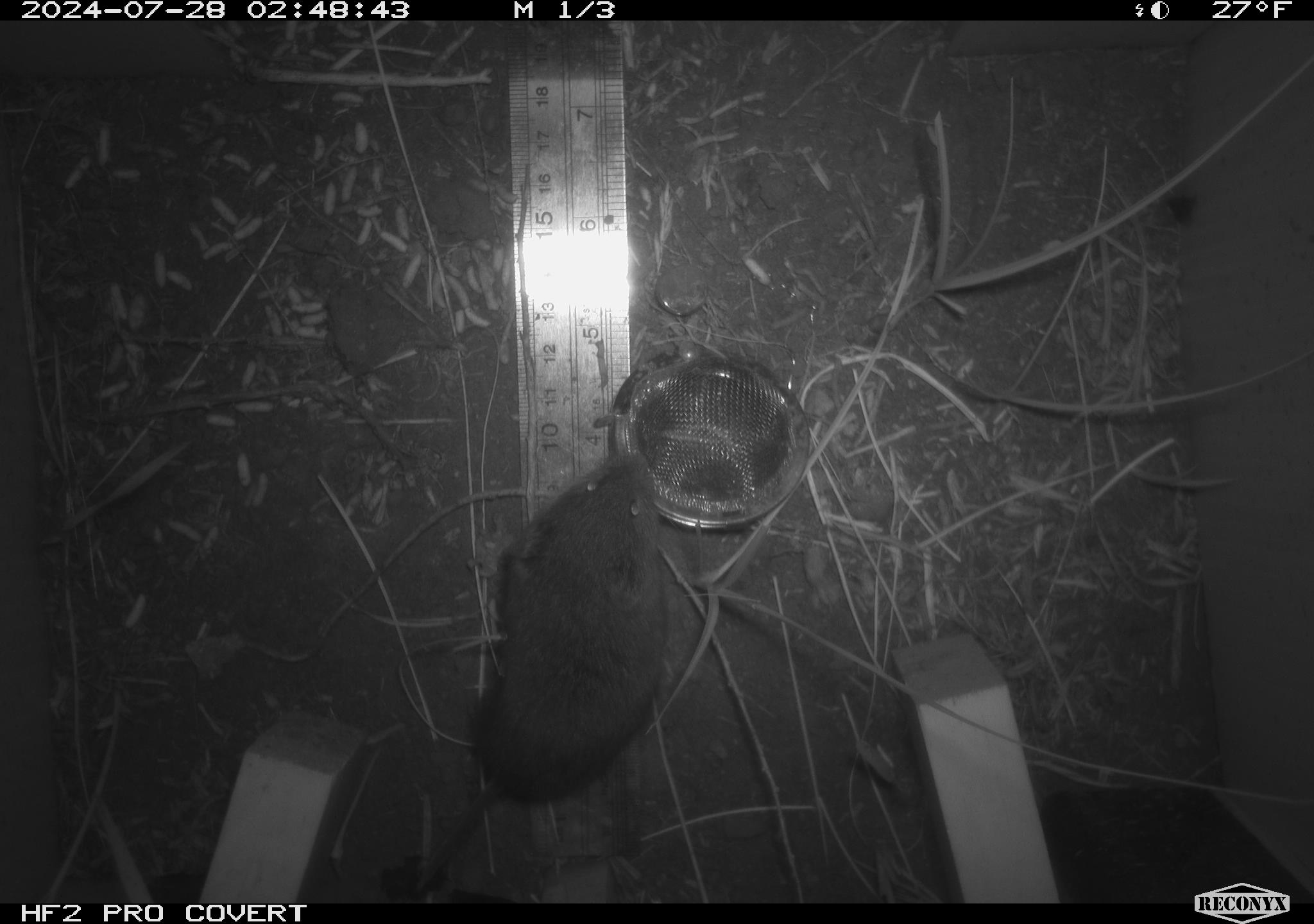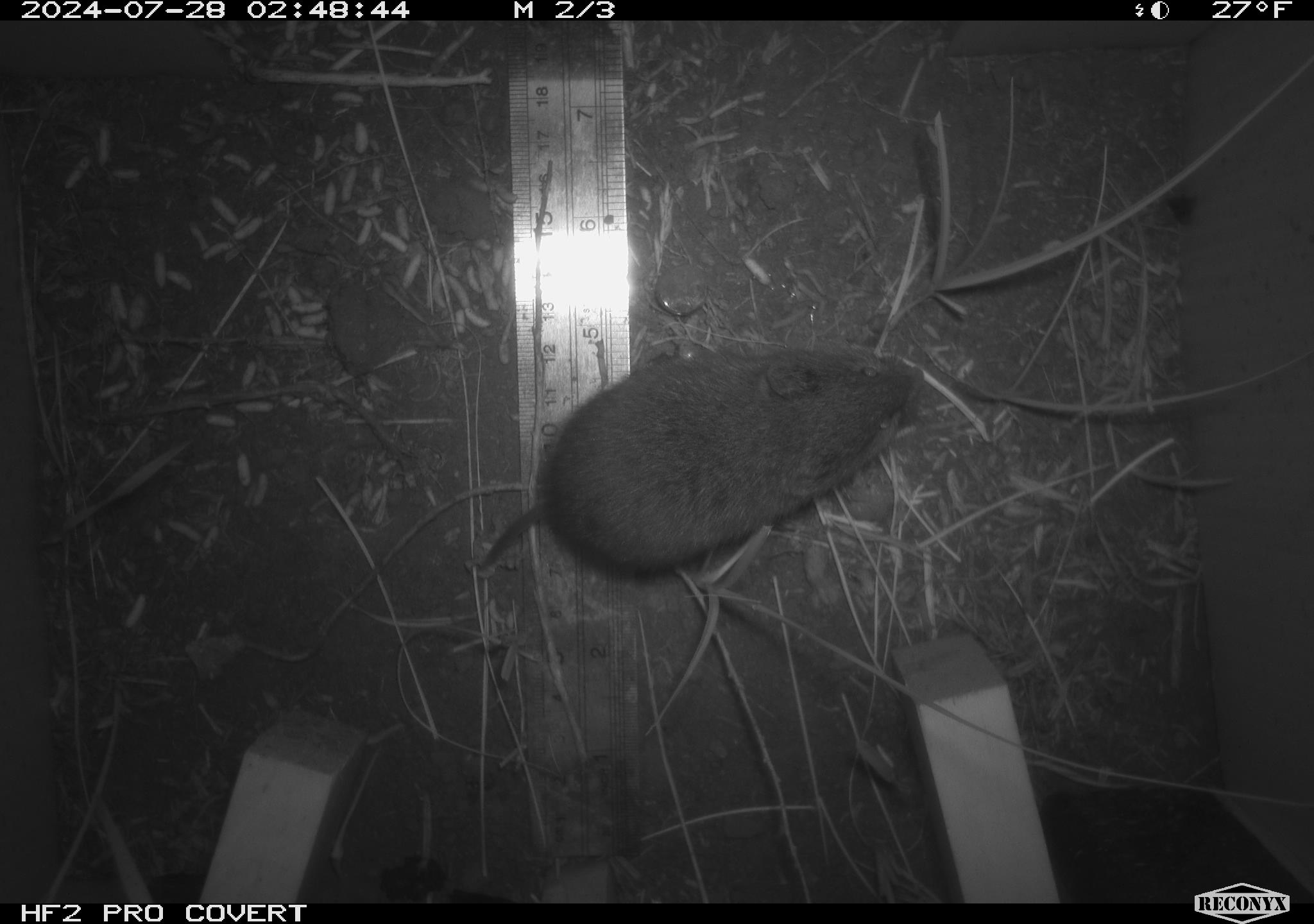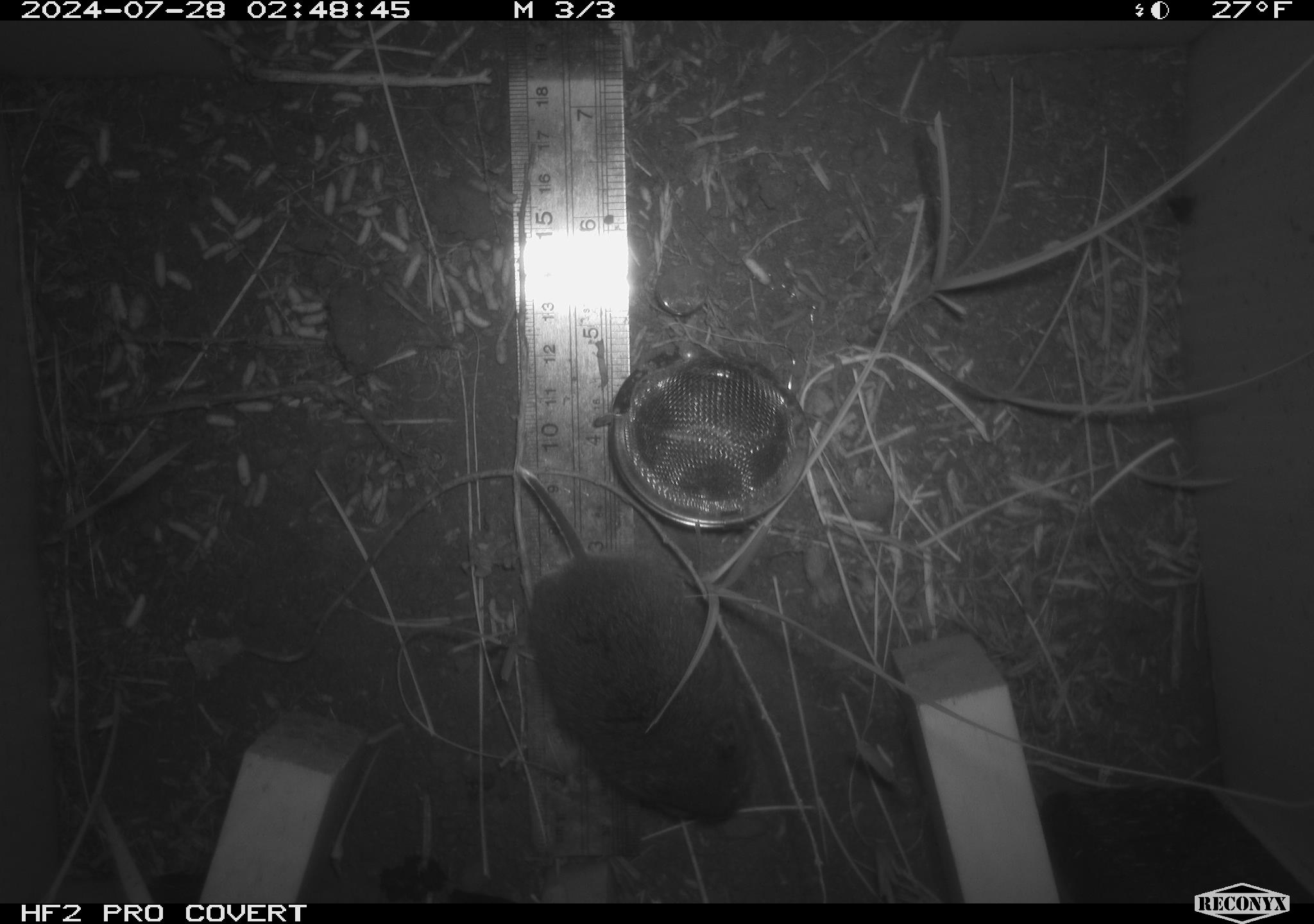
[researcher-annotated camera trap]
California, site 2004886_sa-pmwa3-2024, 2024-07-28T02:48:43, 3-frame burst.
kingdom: Animalia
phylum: Chordata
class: Mammalia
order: Rodentia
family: Cricetidae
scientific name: Arvicolinae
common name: voles, lemmings, and muskrats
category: arvicolinae subfamily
Arvicolinae subfamily (voles, lemmings, and muskrats) (Arvicolinae).